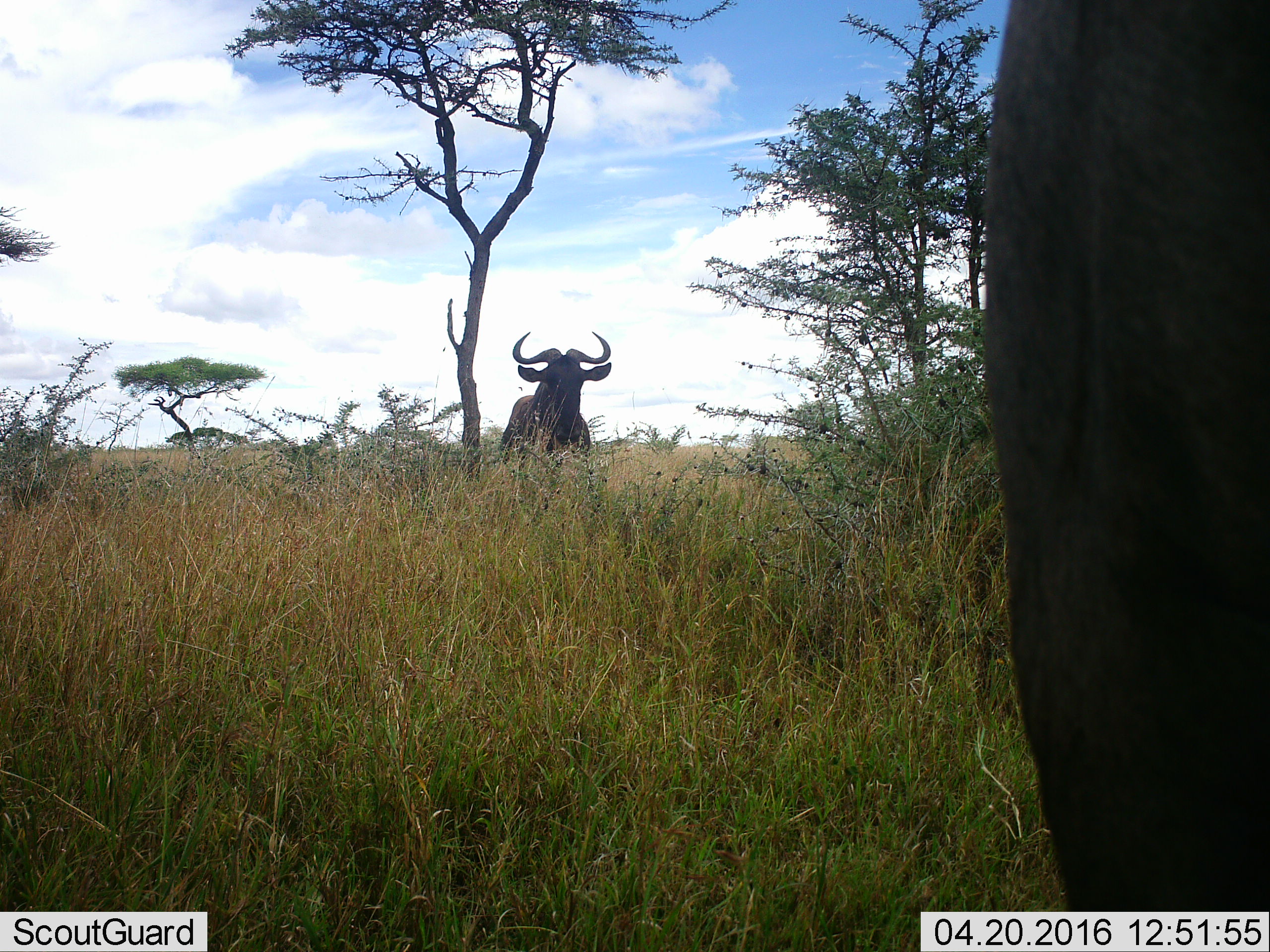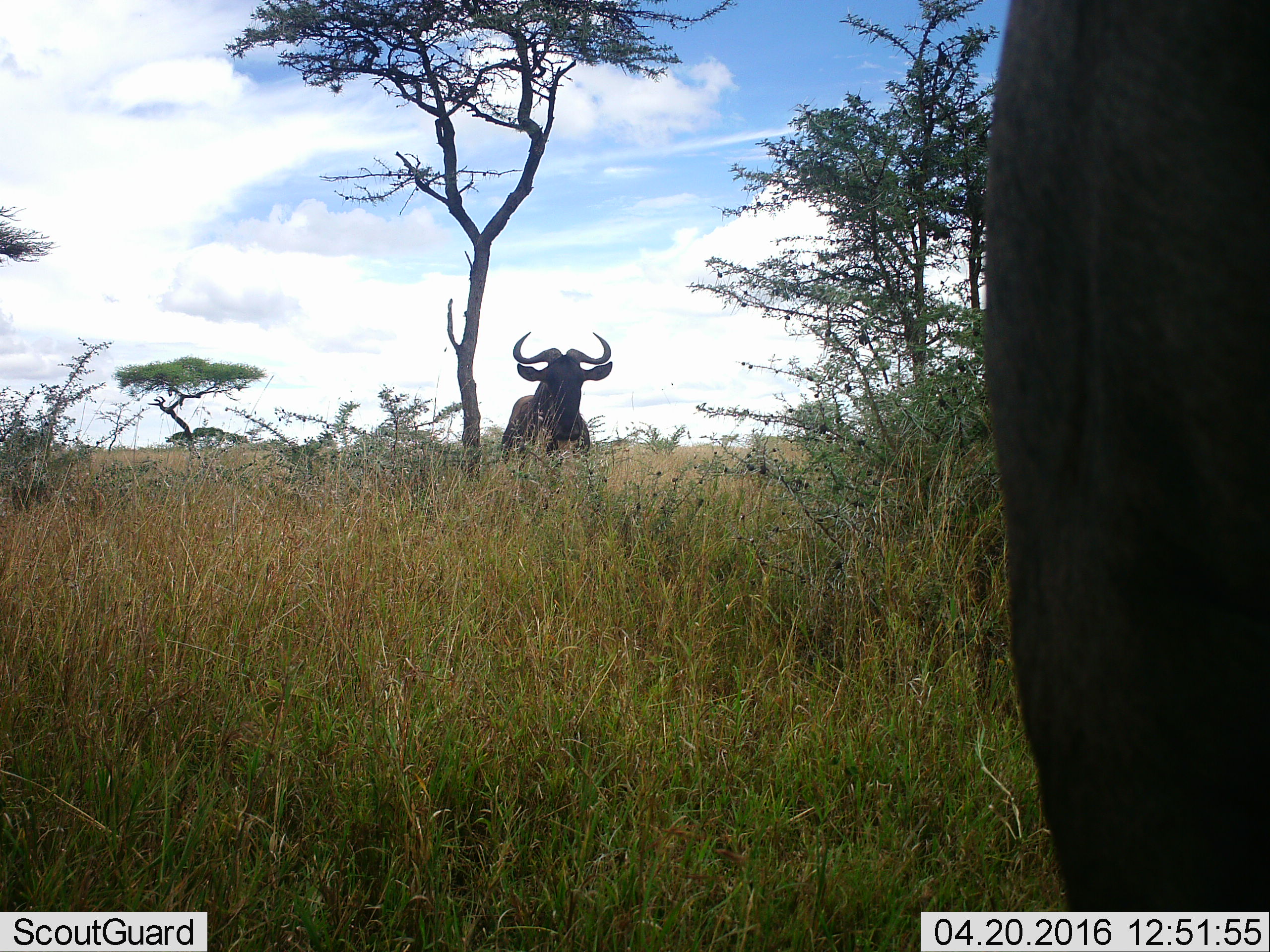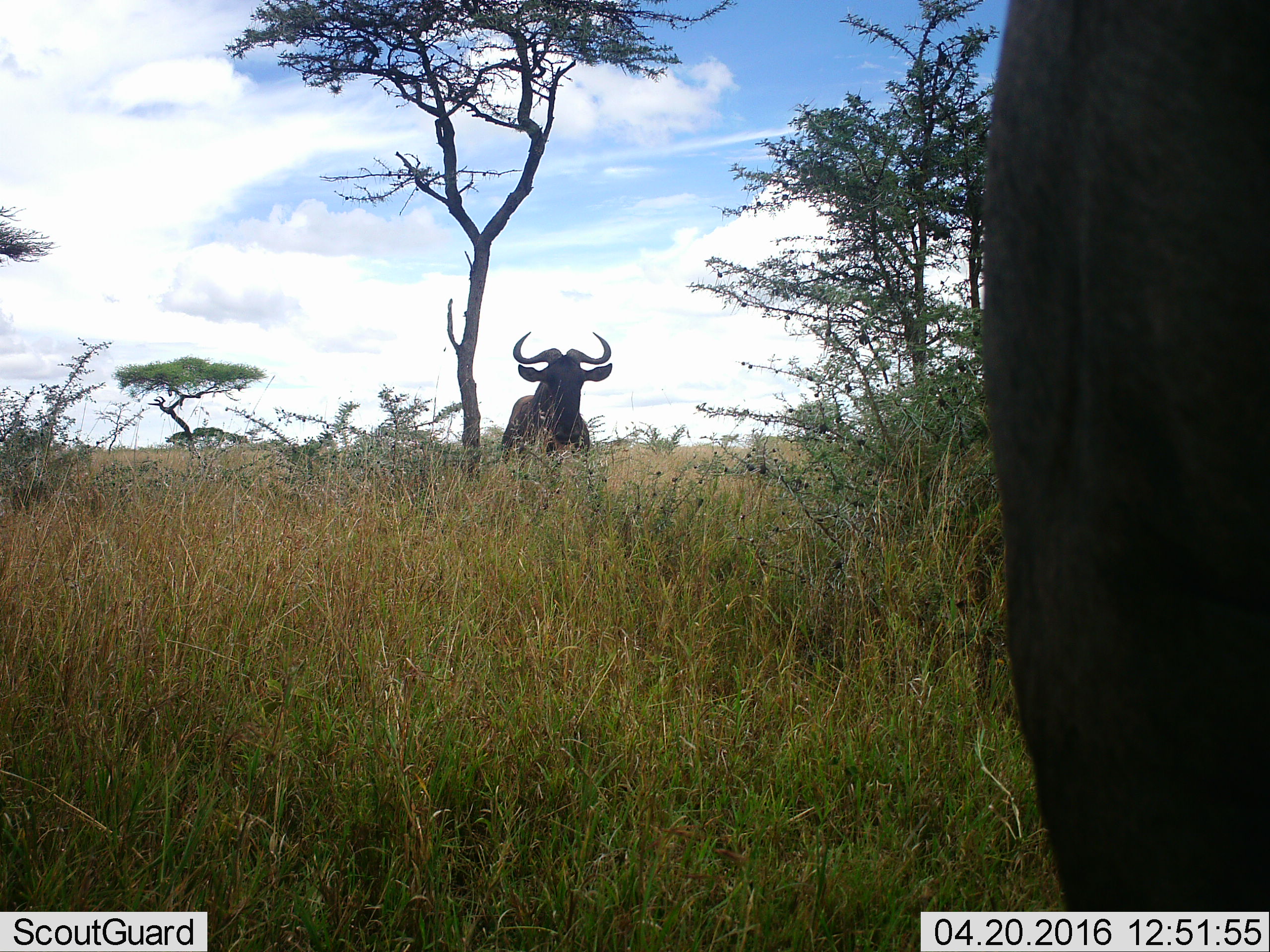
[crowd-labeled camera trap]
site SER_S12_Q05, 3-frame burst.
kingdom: Animalia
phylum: Chordata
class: Mammalia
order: Artiodactyla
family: Bovidae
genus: Connochaetes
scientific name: Connochaetes taurinus taurinus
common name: blue wildebeest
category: wildebeestblue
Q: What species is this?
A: Wildebeestblue (blue wildebeest) (Connochaetes taurinus taurinus).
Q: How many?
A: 2.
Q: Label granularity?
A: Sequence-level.